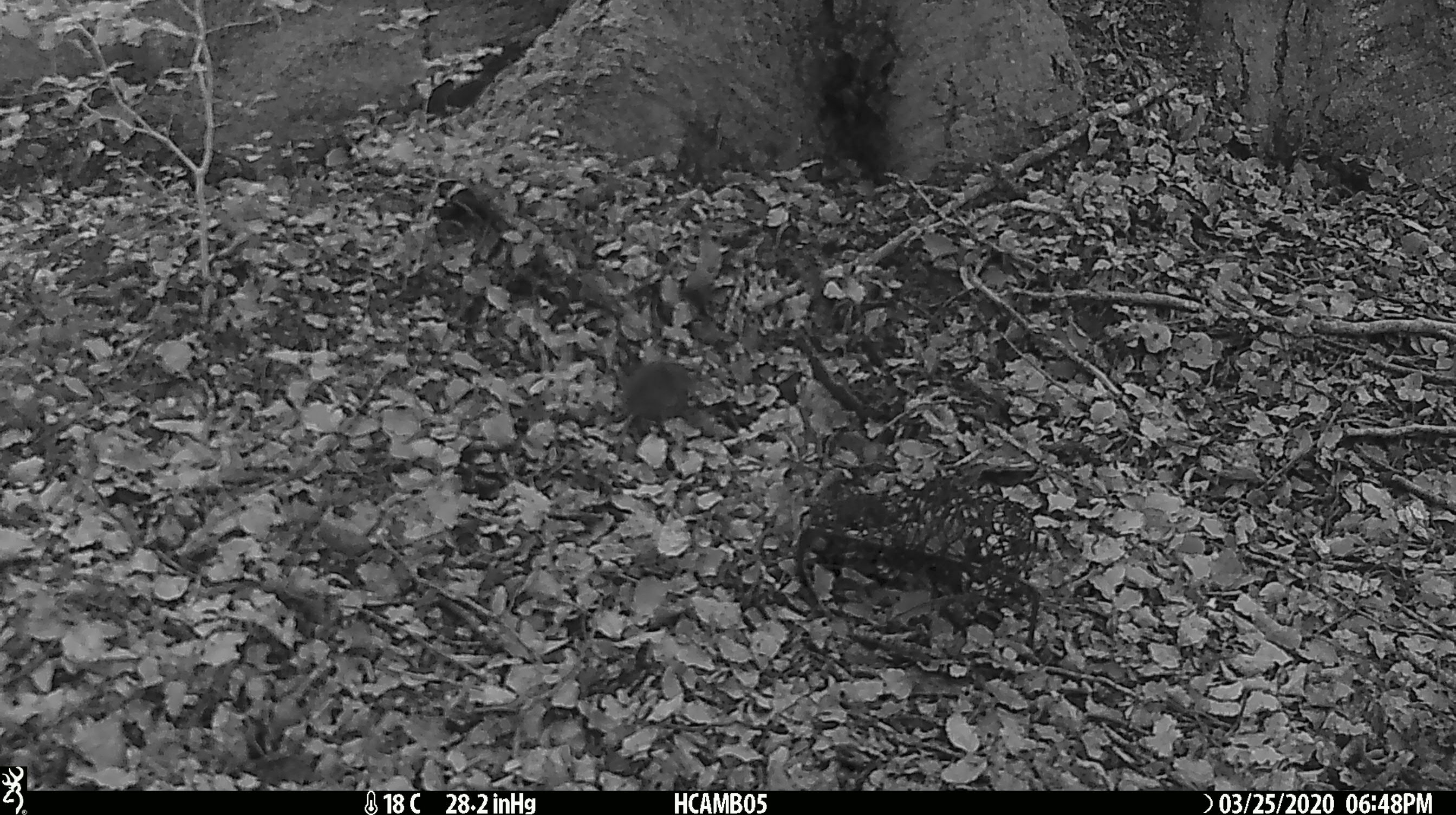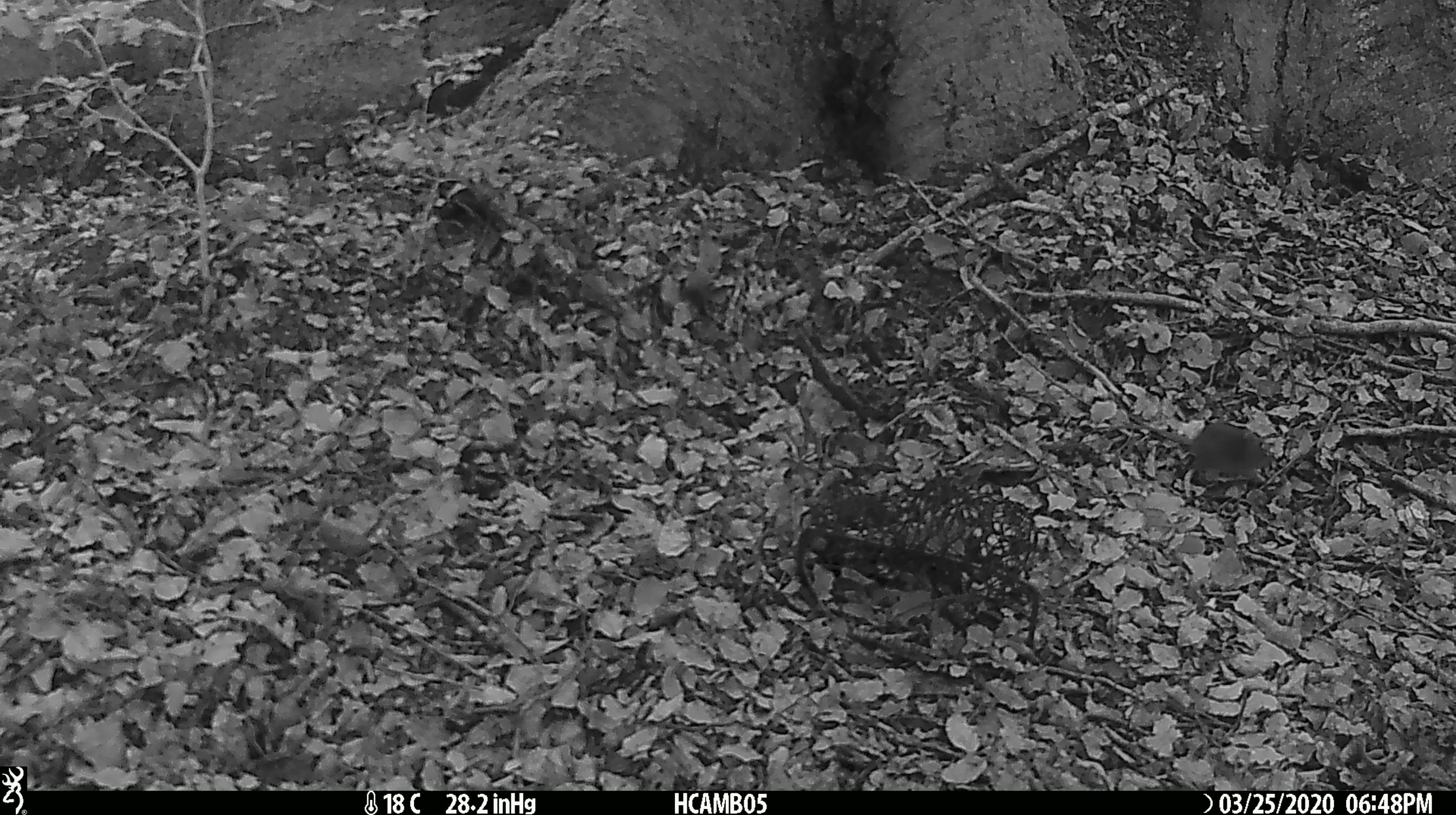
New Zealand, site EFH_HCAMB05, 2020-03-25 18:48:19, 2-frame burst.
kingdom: Animalia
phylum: Chordata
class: Mammalia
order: Rodentia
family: Muridae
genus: Mus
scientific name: Mus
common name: mouse